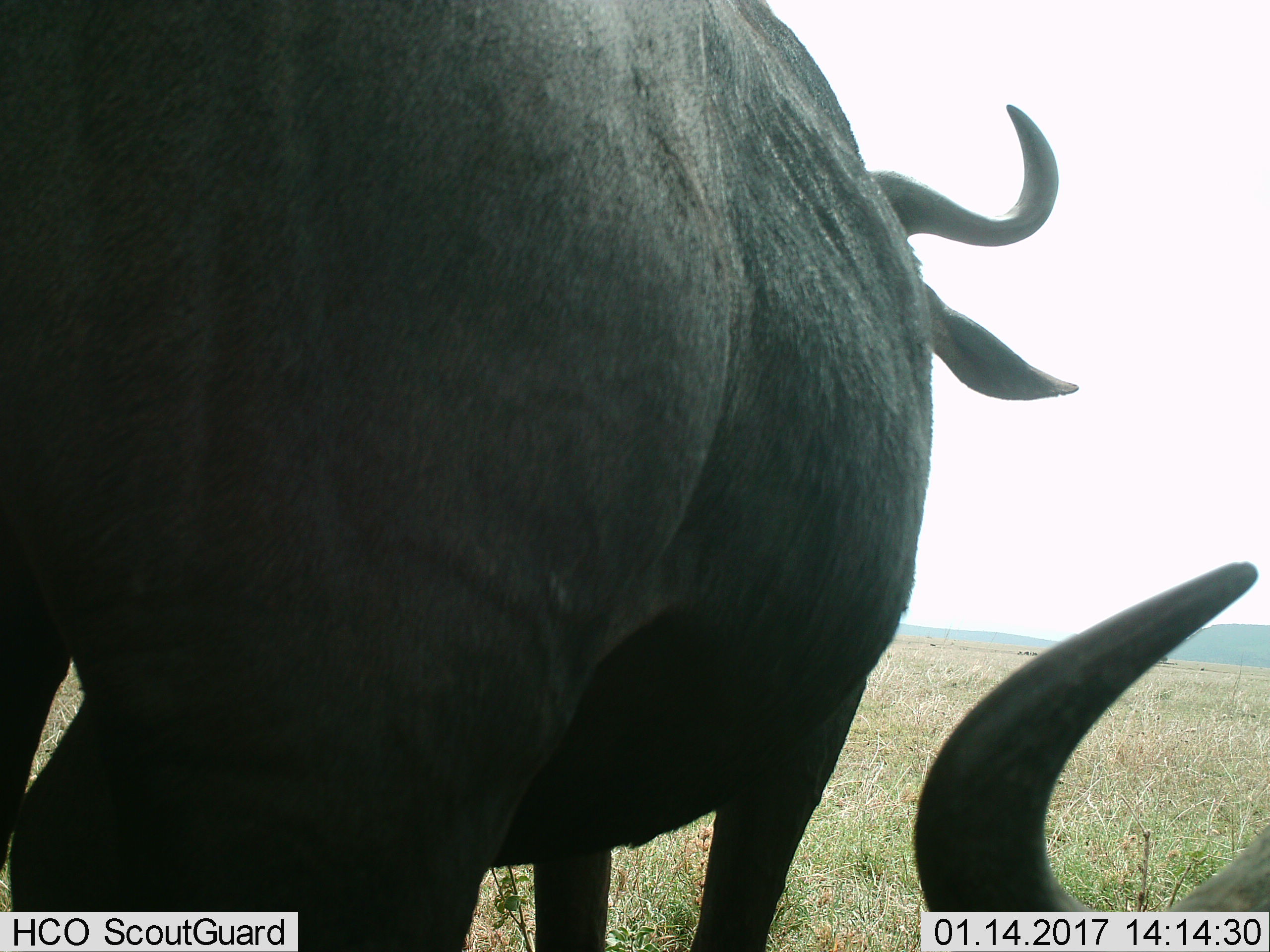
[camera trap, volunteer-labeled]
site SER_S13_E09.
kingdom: Animalia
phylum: Chordata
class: Mammalia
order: Artiodactyla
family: Bovidae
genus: Syncerus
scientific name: Syncerus caffer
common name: african buffalo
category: buffalo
Buffalo (african buffalo) (Syncerus caffer), count 2. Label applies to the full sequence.